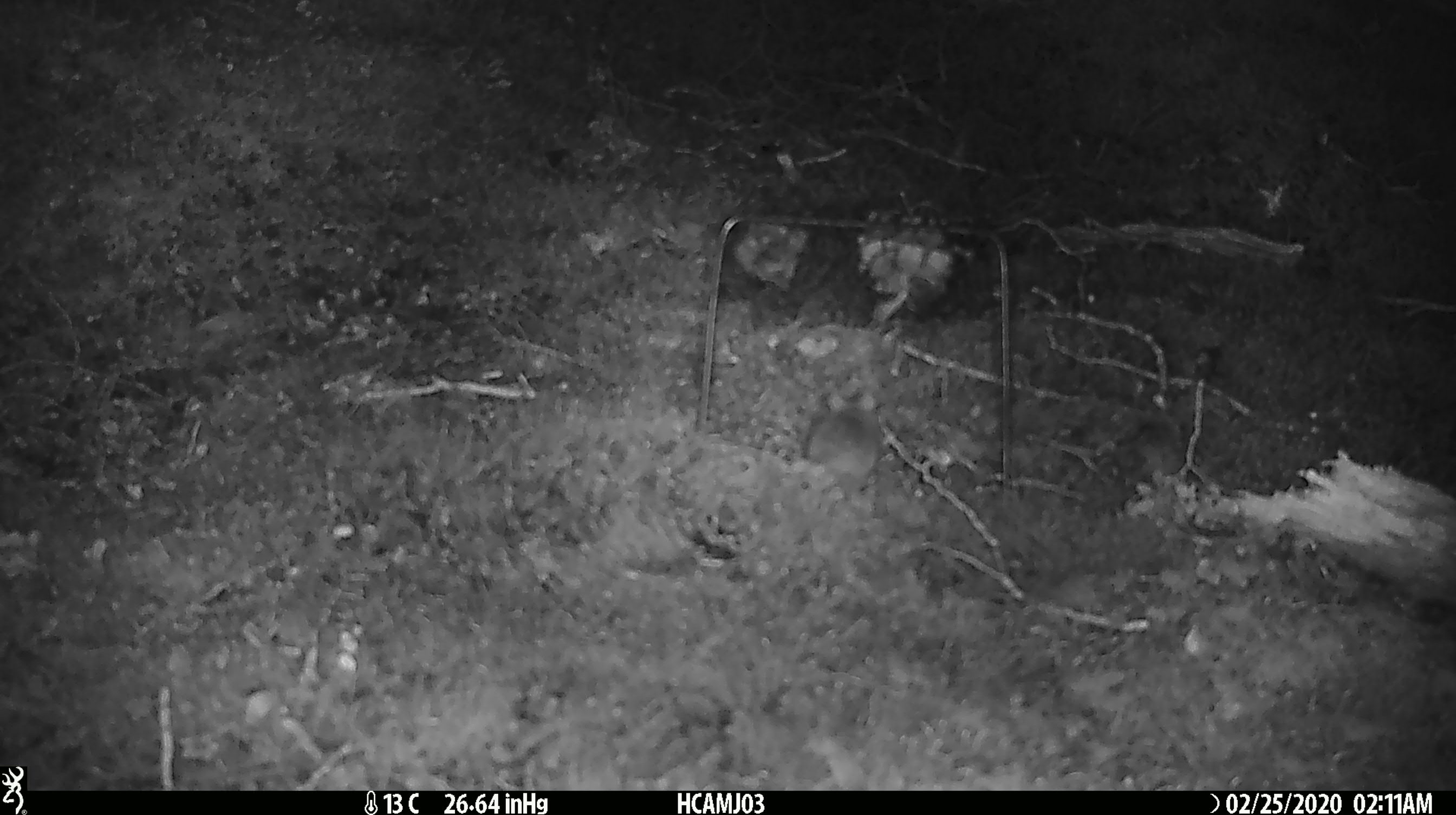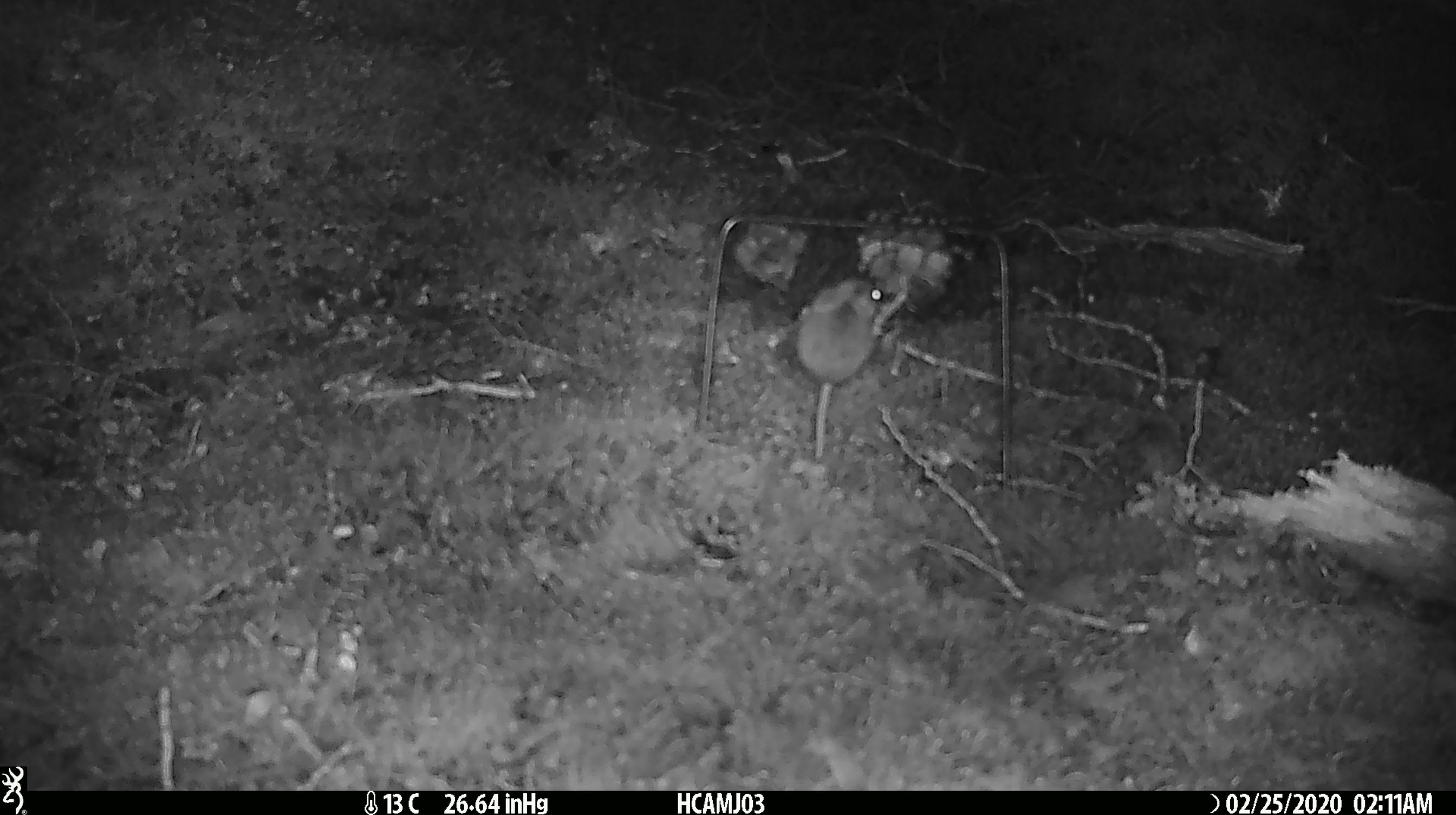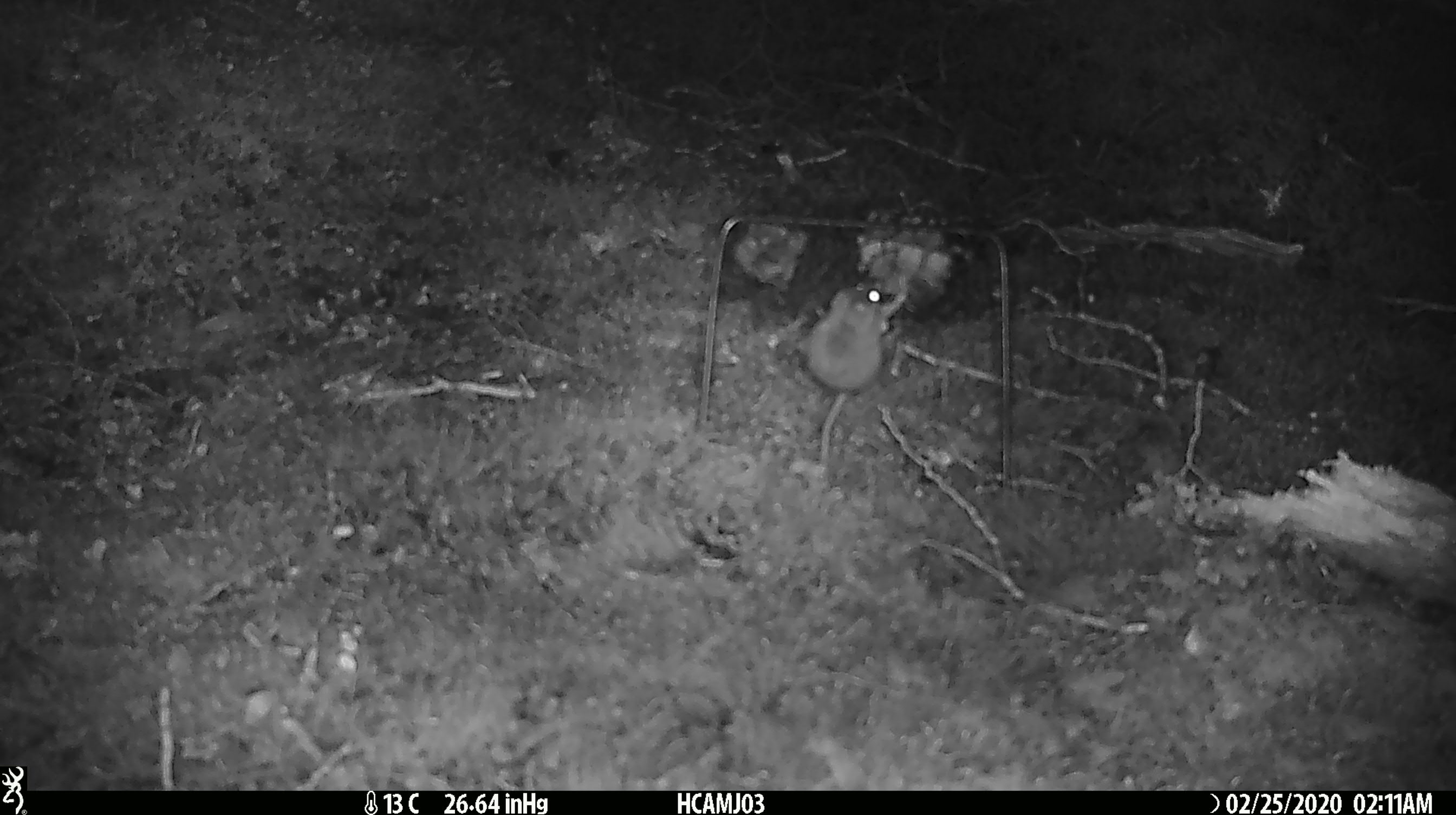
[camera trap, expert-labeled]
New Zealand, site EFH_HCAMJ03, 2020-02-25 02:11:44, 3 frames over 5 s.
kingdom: Animalia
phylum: Chordata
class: Mammalia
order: Rodentia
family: Muridae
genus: Mus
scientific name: Mus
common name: mouse